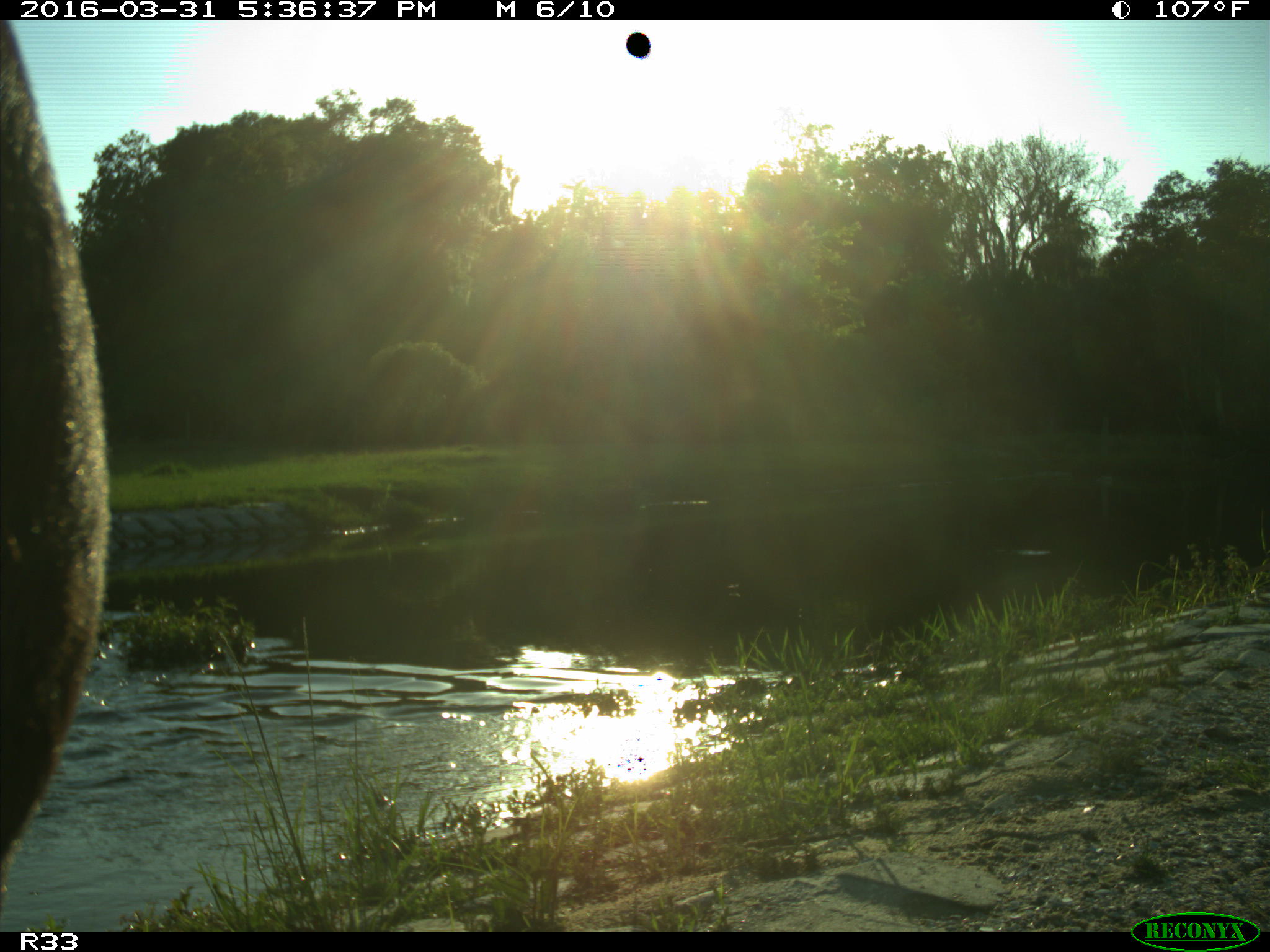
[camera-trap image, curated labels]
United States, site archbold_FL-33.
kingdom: Animalia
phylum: Chordata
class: Mammalia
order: Artiodactyla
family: Bovidae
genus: Bos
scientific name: Bos taurus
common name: domestic cow